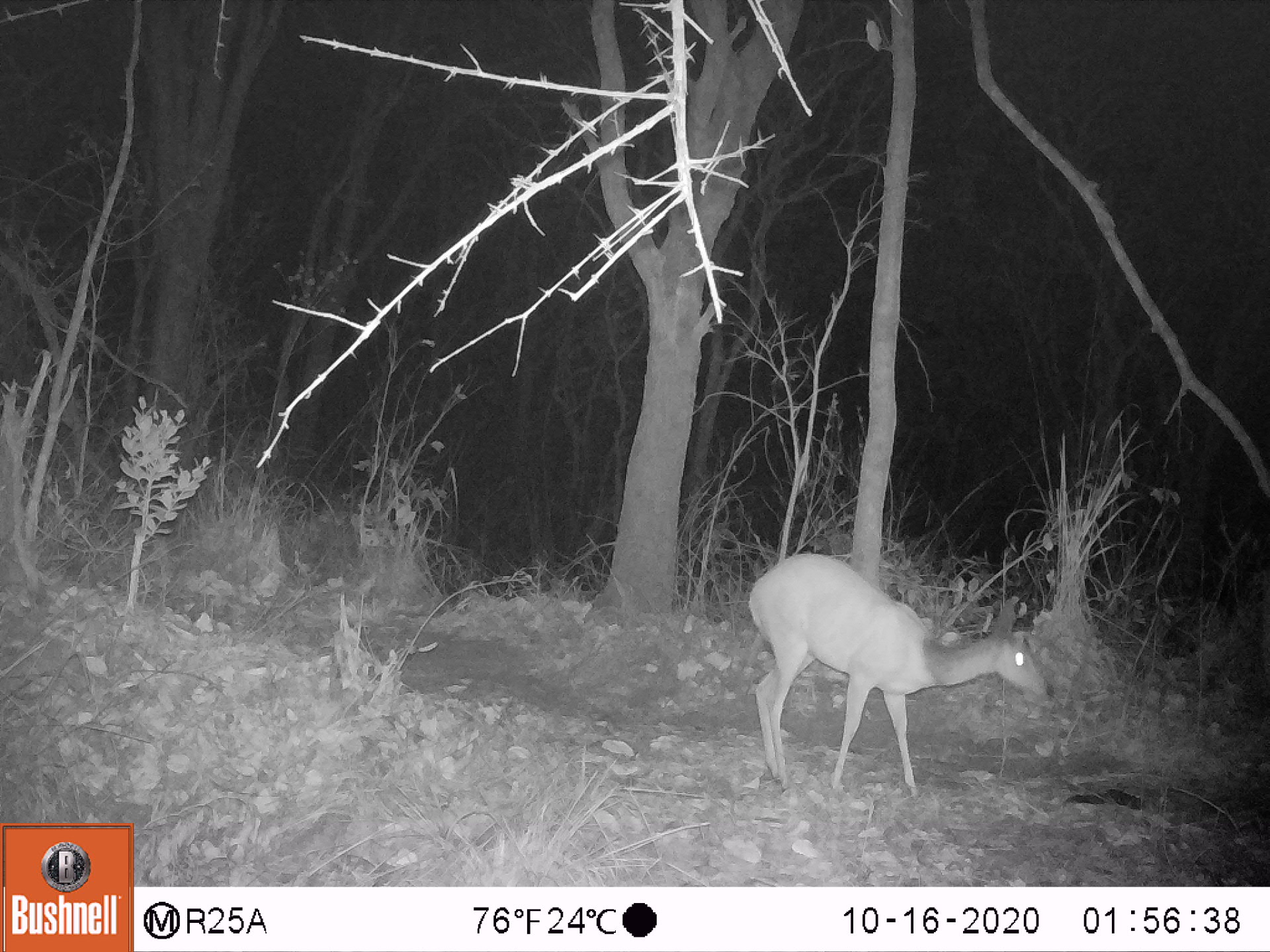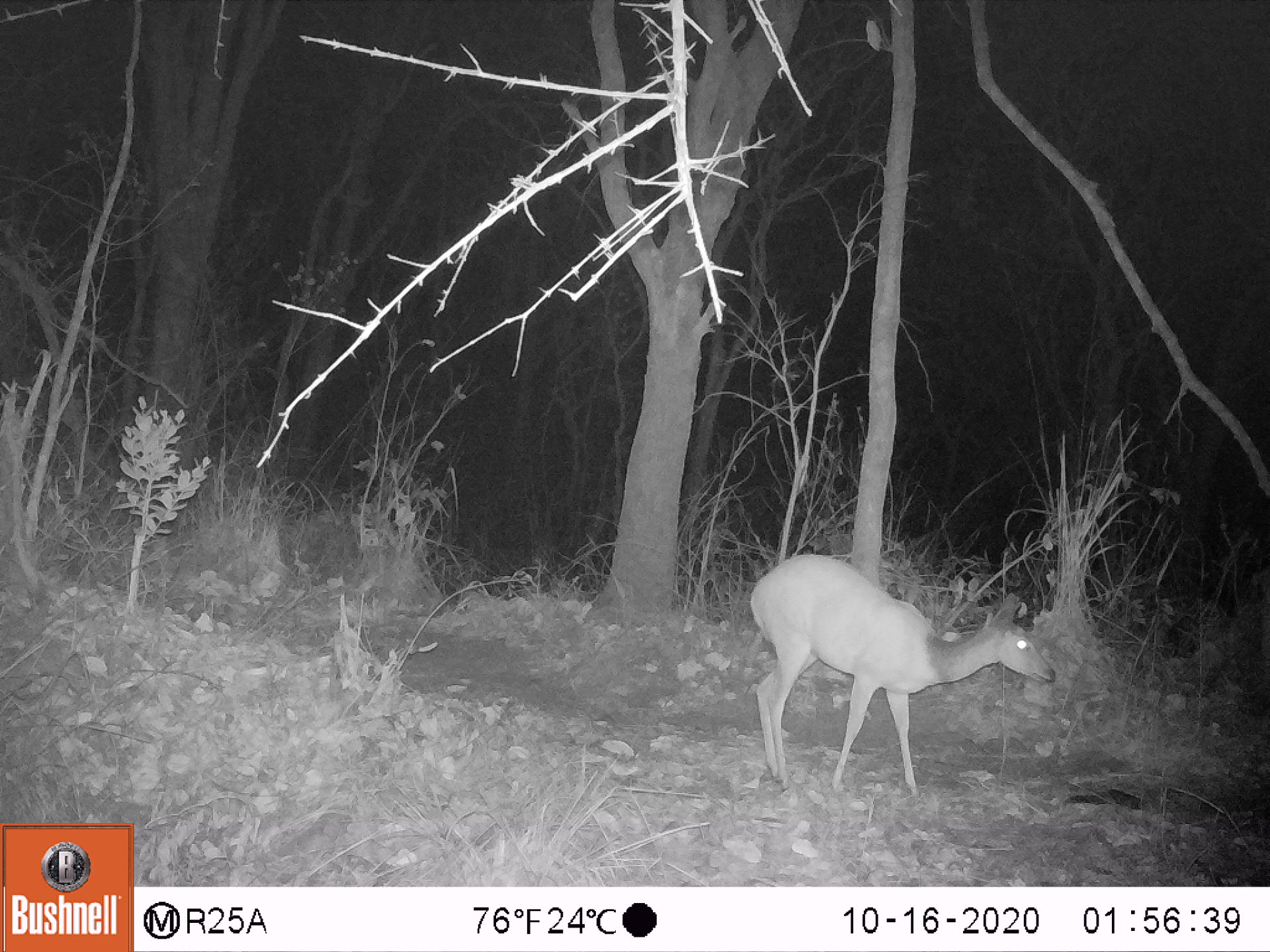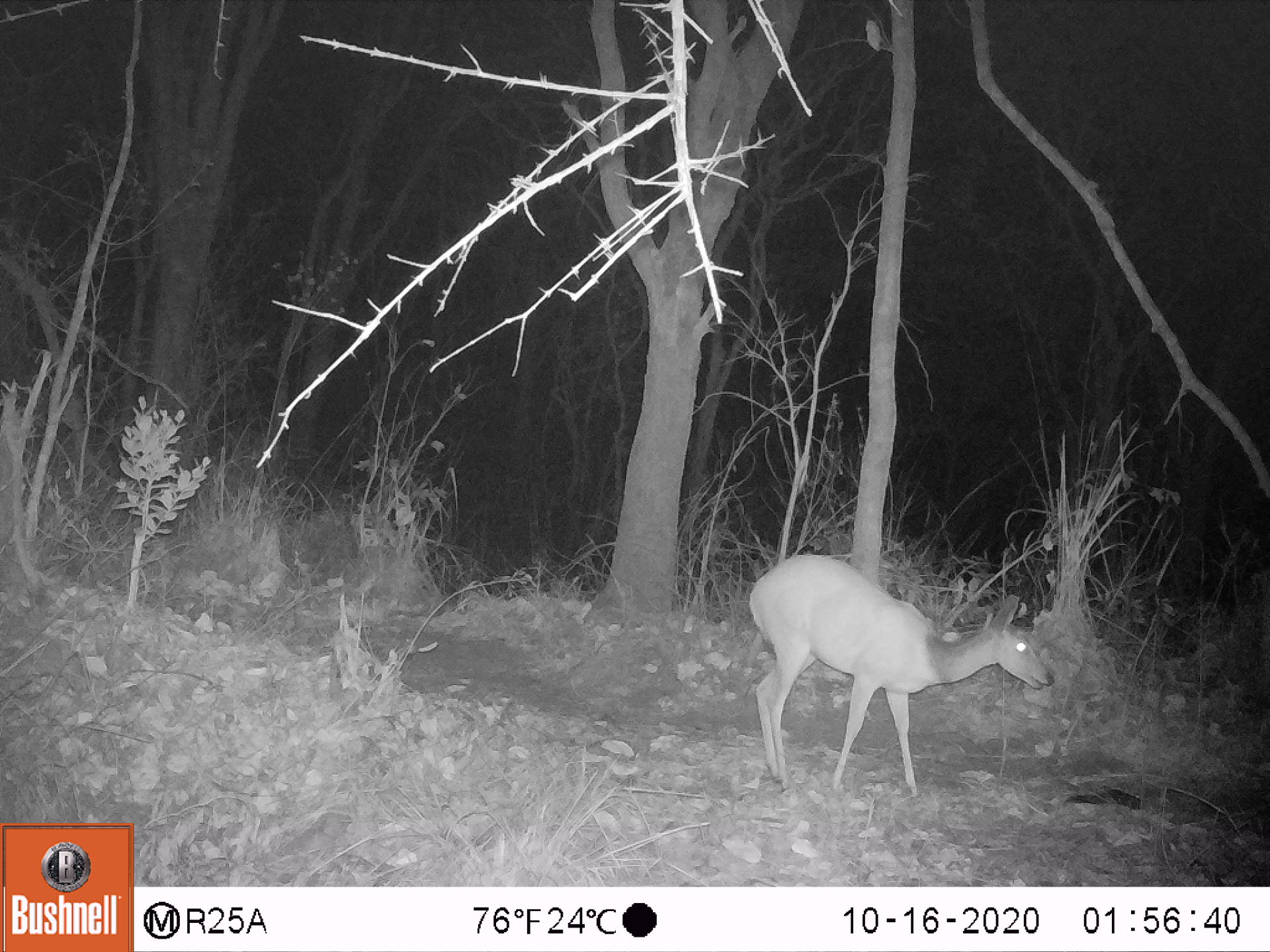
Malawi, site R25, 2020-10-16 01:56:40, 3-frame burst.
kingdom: Animalia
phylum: Chordata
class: Mammalia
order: Artiodactyla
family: Bovidae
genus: Tragelaphus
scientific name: Tragelaphus sylvaticus sylvaticus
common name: cape bushbuck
Cape bushbuck (Tragelaphus sylvaticus sylvaticus), count 1.